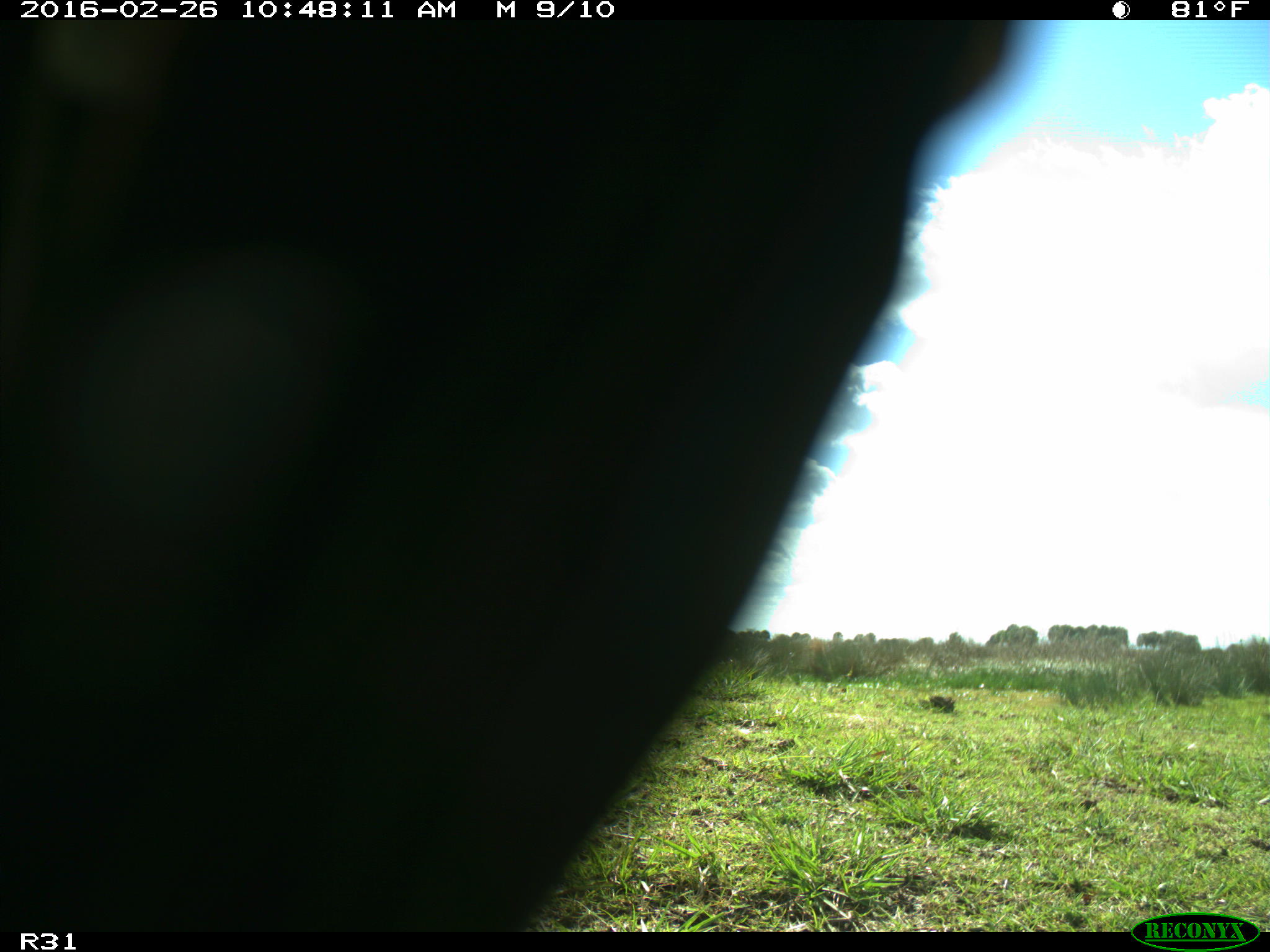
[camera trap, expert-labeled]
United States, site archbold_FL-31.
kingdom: Animalia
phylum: Chordata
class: Aves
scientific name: Aves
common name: birds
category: unidentified bird